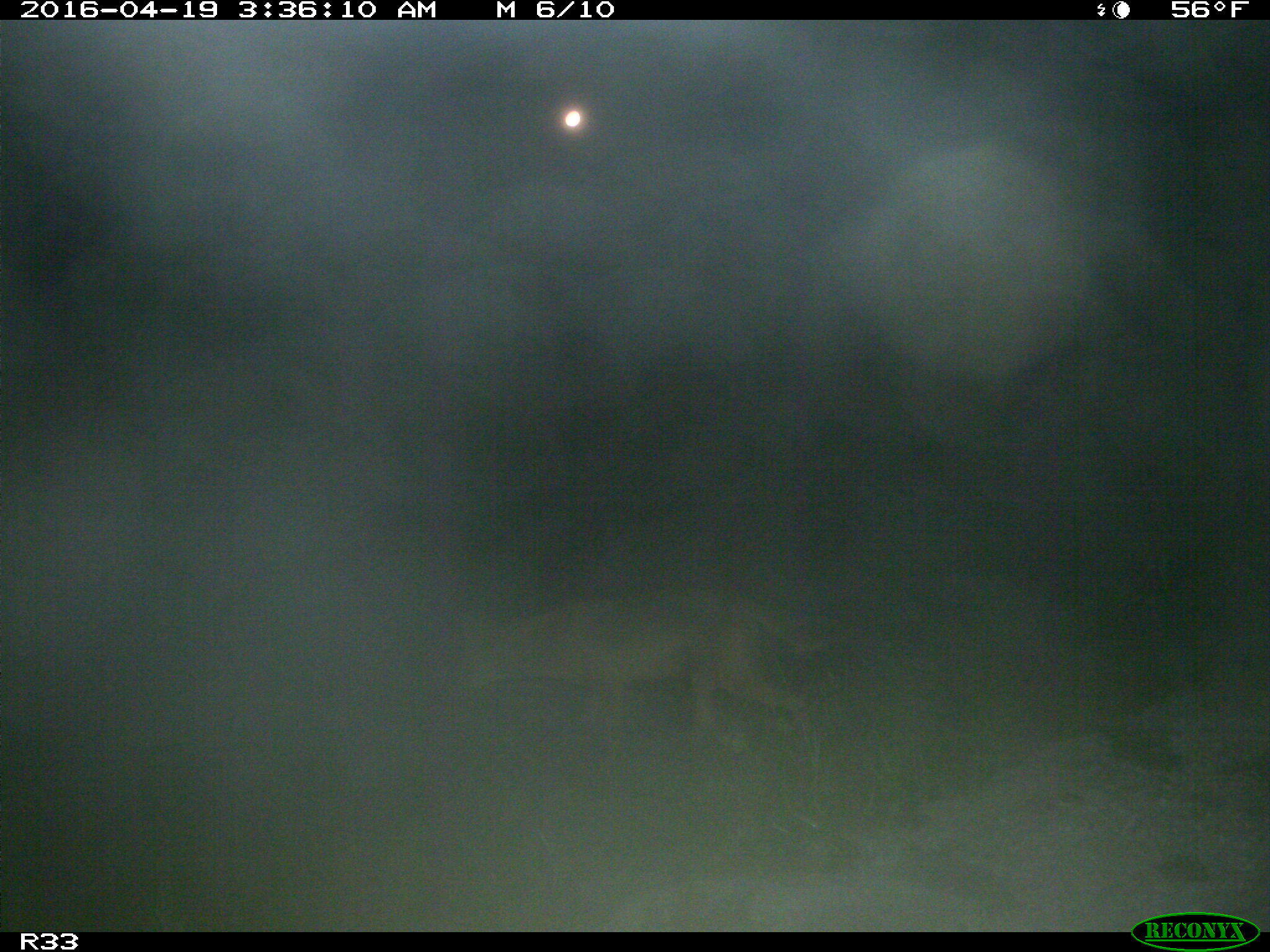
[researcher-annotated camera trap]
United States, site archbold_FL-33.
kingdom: Animalia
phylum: Chordata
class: Mammalia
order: Carnivora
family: Canidae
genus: Canis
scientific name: Canis latrans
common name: coyote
Canis latrans (coyote).